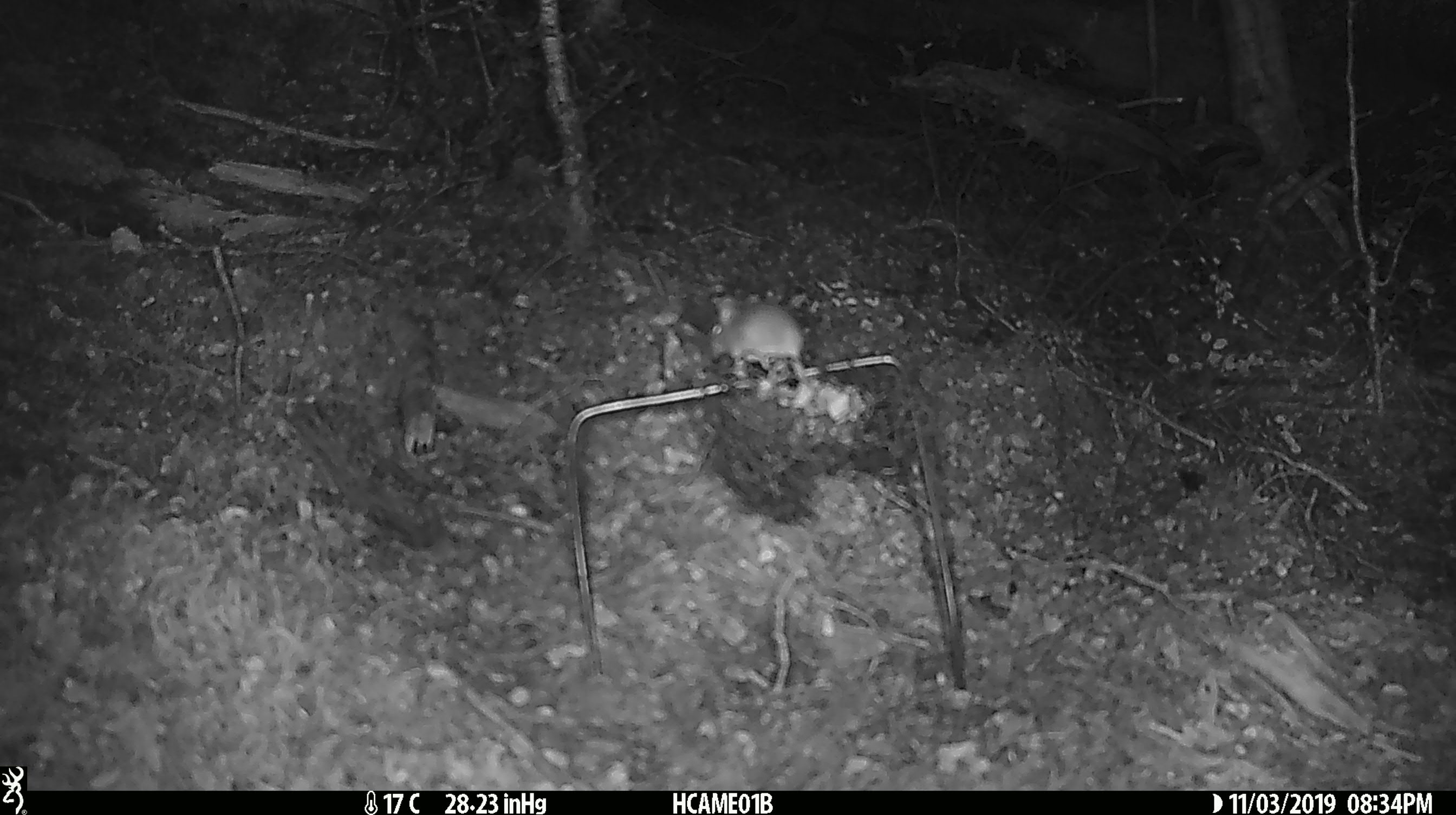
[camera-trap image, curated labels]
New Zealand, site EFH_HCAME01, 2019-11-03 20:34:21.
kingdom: Animalia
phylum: Chordata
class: Mammalia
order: Rodentia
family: Muridae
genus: Mus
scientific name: Mus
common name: mouse